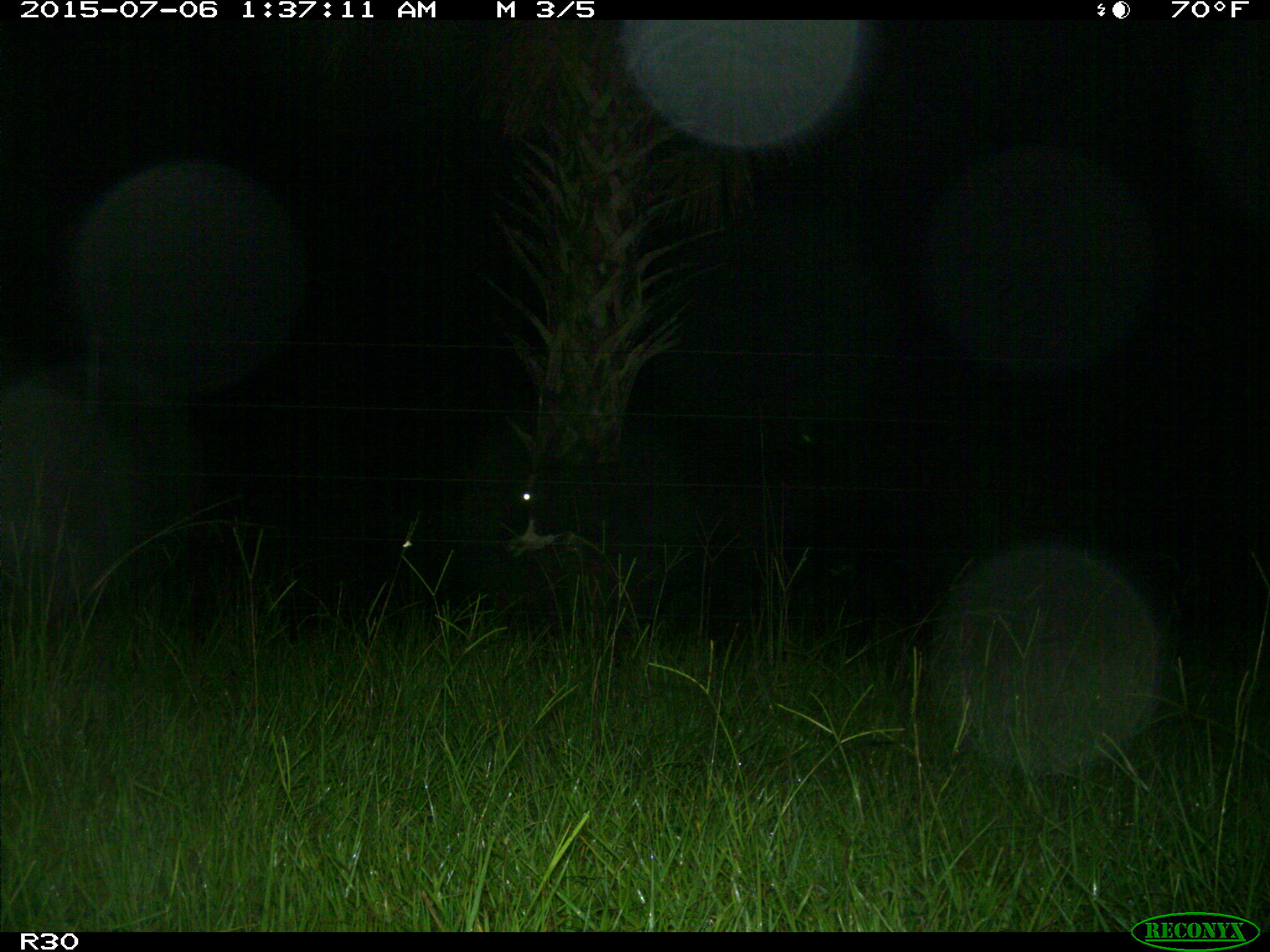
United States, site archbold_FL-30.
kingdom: Animalia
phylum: Chordata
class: Mammalia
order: Artiodactyla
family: Bovidae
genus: Bos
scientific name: Bos taurus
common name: domestic cow